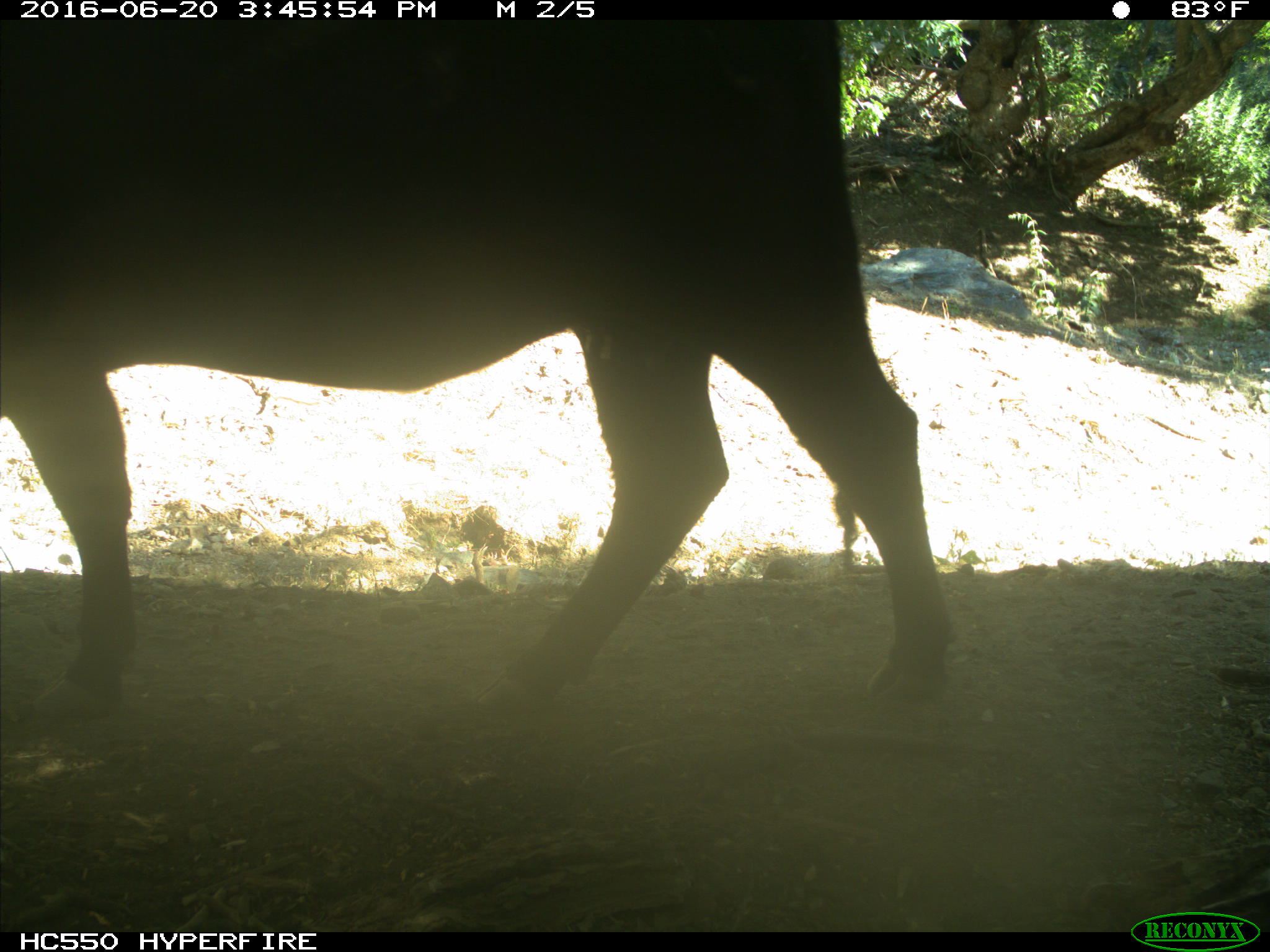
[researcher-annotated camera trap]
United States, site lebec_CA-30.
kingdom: Animalia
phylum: Chordata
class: Mammalia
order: Artiodactyla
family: Bovidae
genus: Bos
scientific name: Bos taurus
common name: domestic cow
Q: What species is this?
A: Bos taurus (domestic cow).